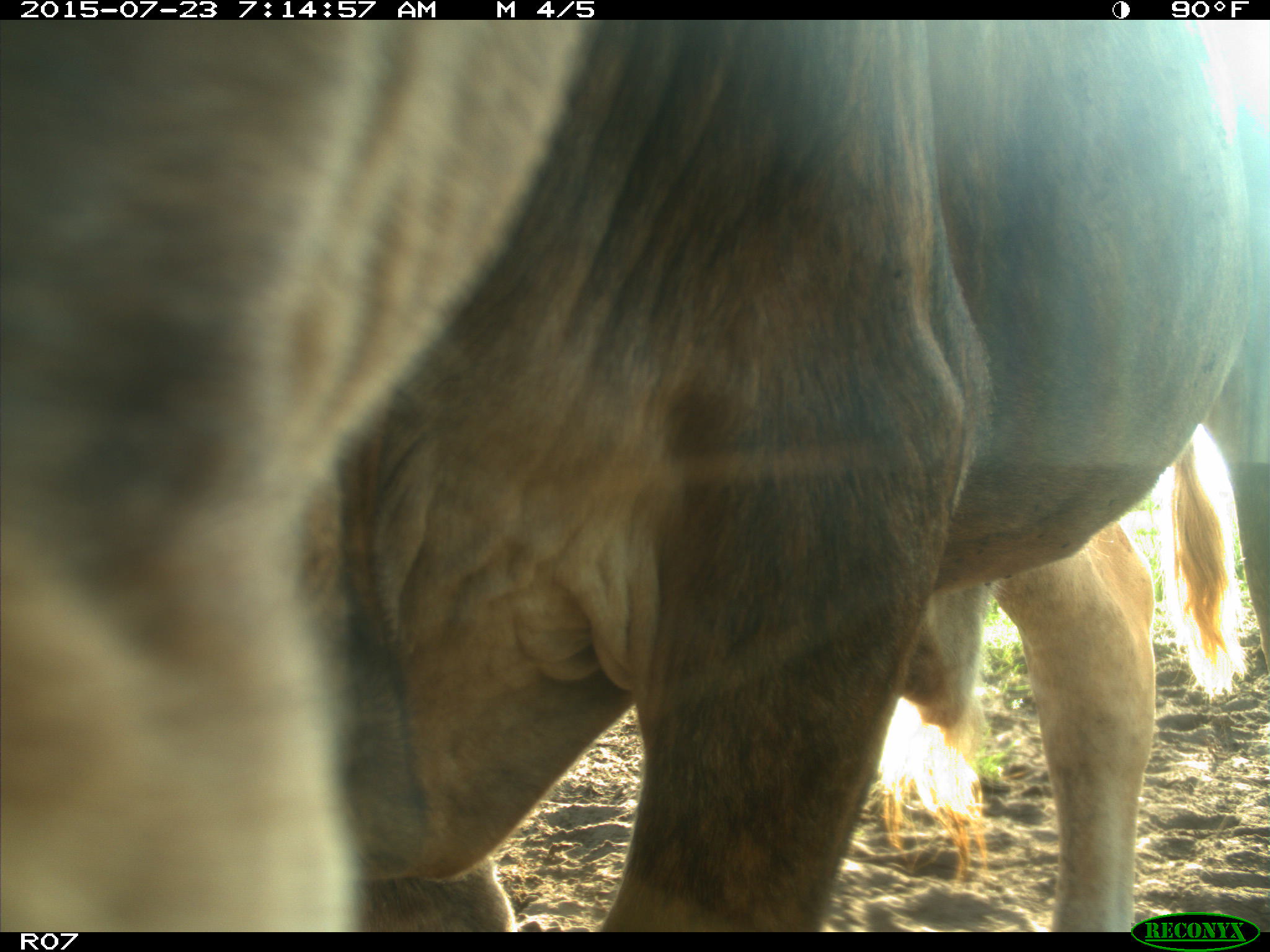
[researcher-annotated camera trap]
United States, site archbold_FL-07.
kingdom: Animalia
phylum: Chordata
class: Mammalia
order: Artiodactyla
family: Bovidae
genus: Bos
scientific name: Bos taurus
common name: domestic cow